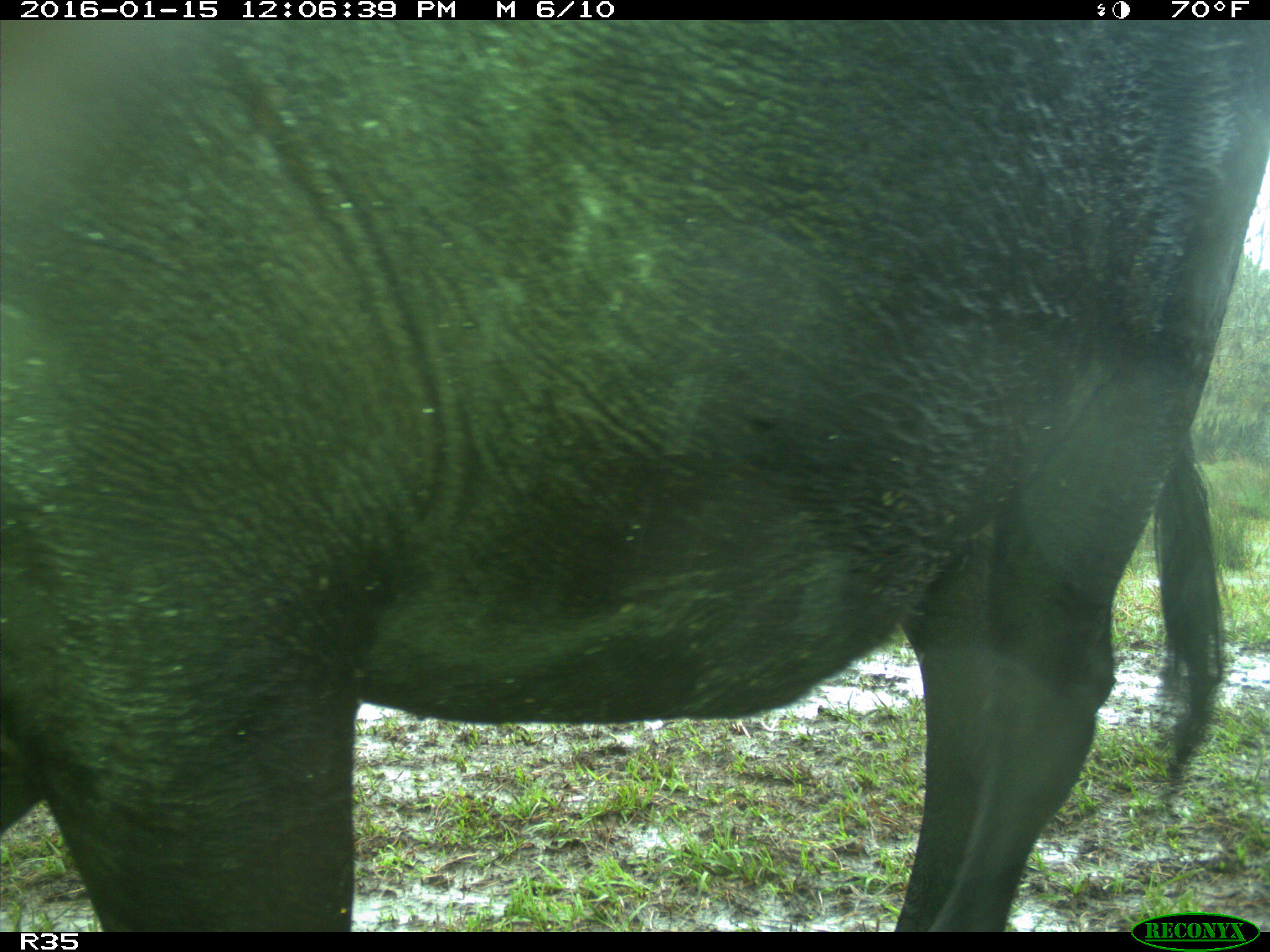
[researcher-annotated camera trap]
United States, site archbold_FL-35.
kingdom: Animalia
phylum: Chordata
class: Mammalia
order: Artiodactyla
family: Bovidae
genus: Bos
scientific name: Bos taurus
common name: domestic cow